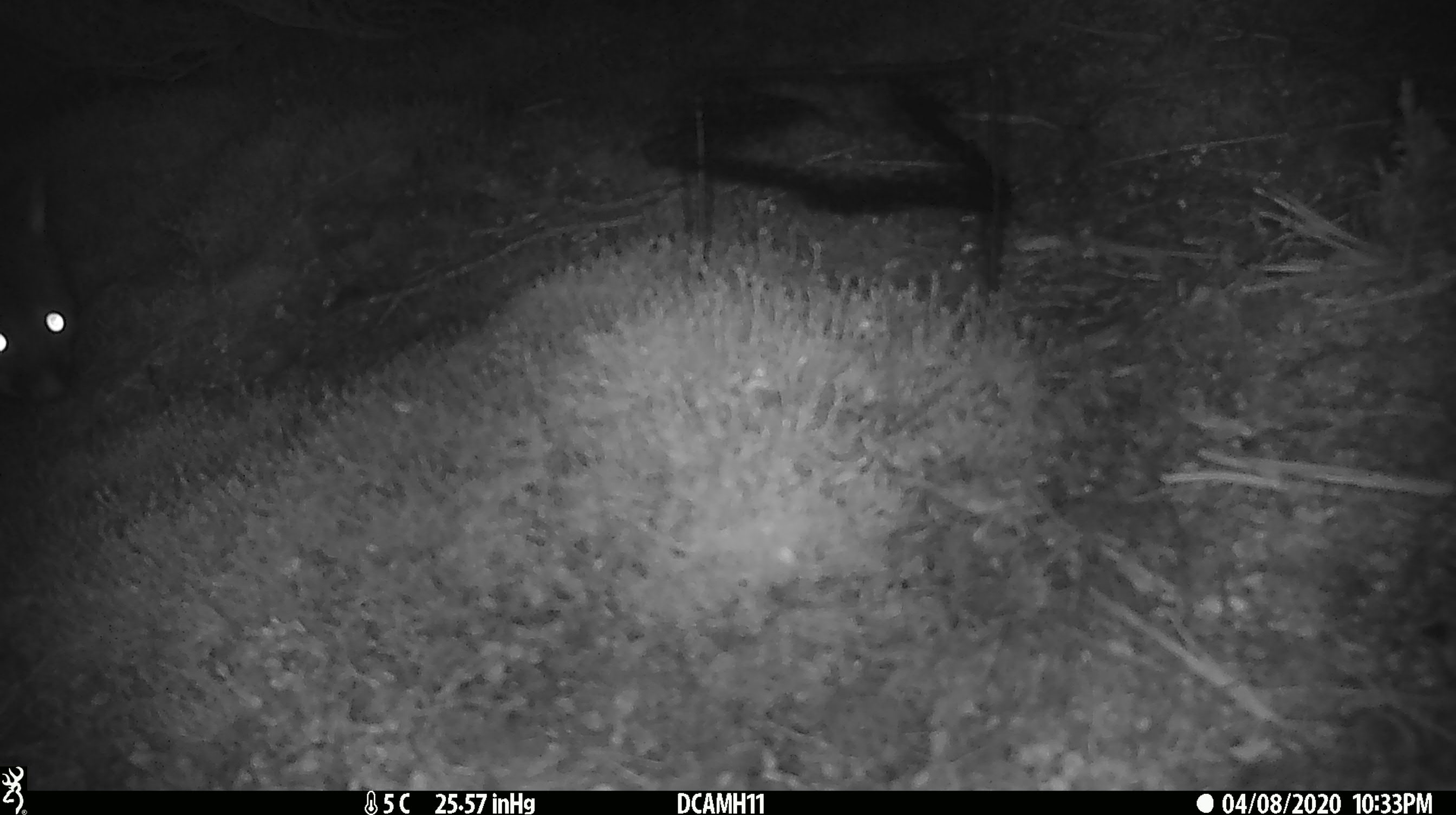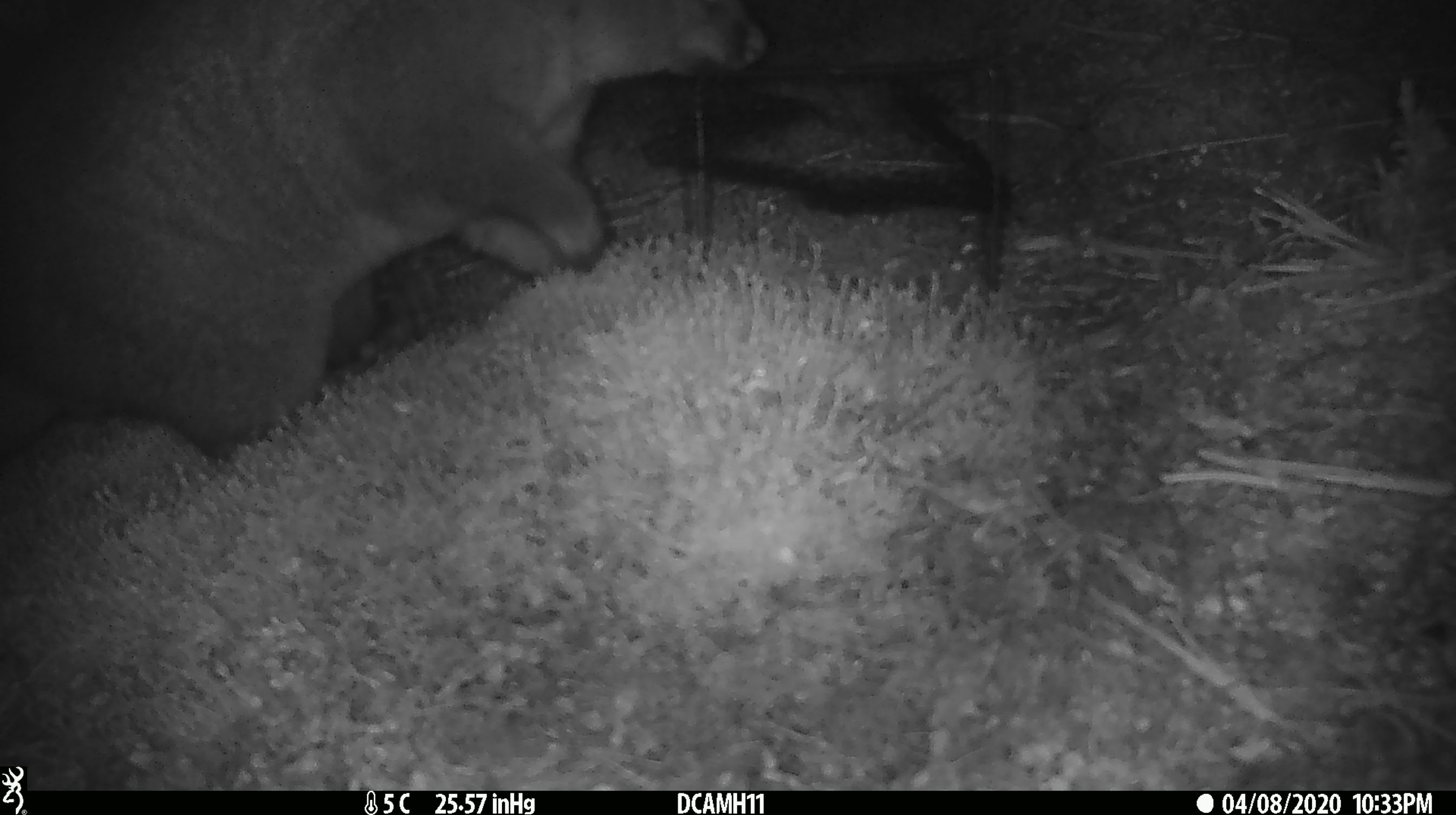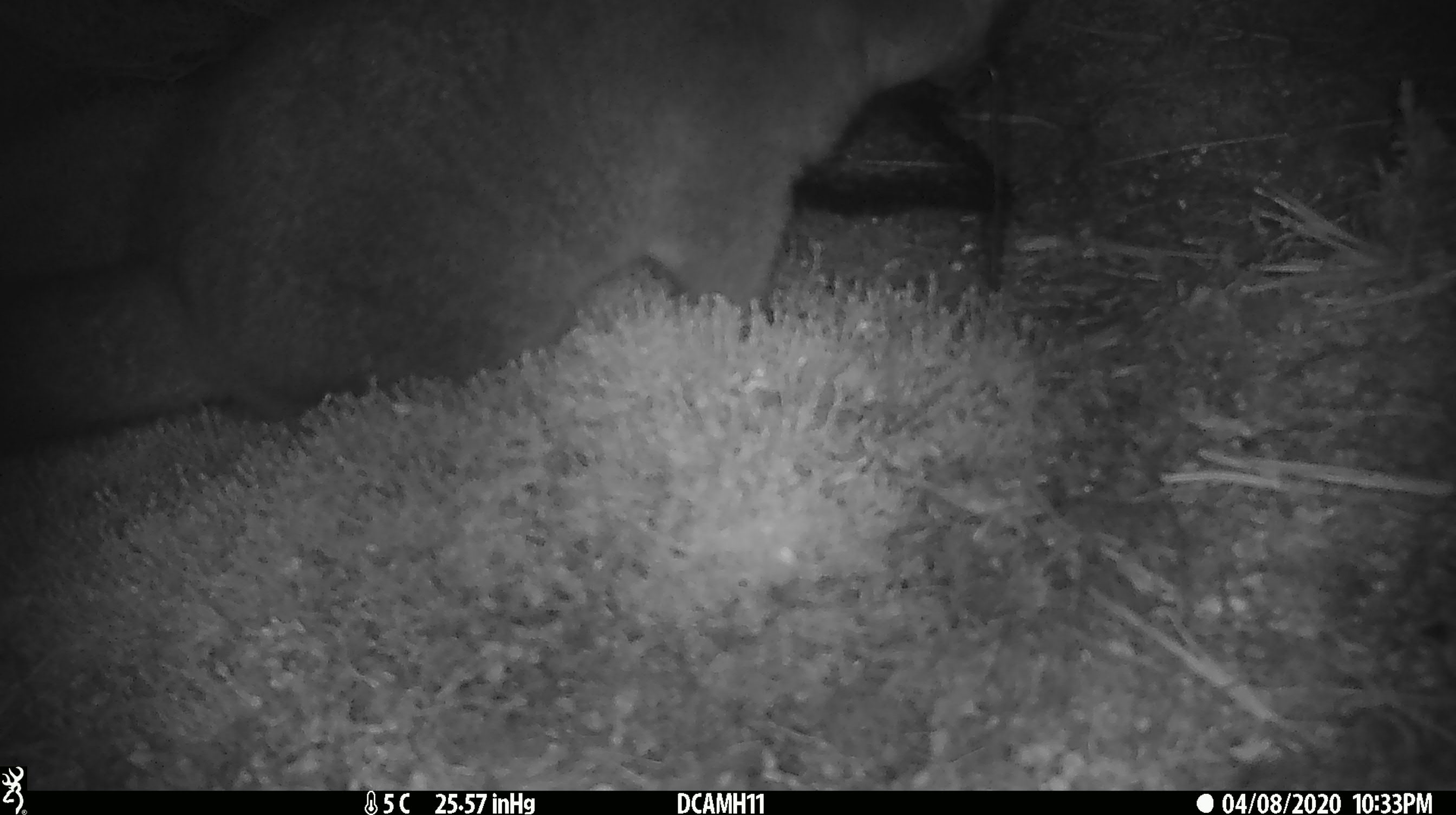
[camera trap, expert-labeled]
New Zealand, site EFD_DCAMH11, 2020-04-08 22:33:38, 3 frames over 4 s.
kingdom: Animalia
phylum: Chordata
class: Mammalia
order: Diprotodontia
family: Phalangeridae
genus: Trichosurus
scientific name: Trichosurus vulpecula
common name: common brushtail possum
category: possum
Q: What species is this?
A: Possum (common brushtail possum) (Trichosurus vulpecula).